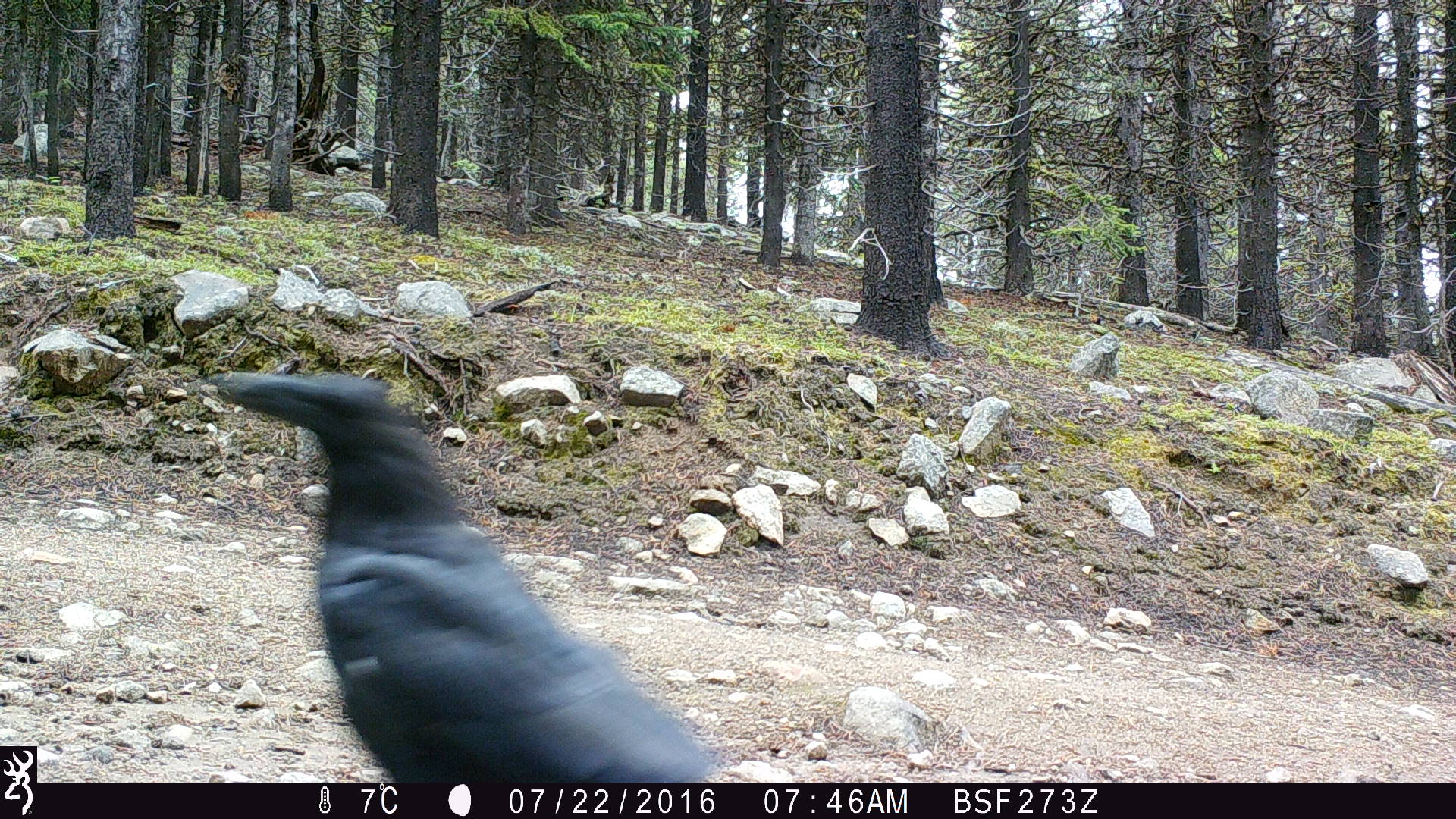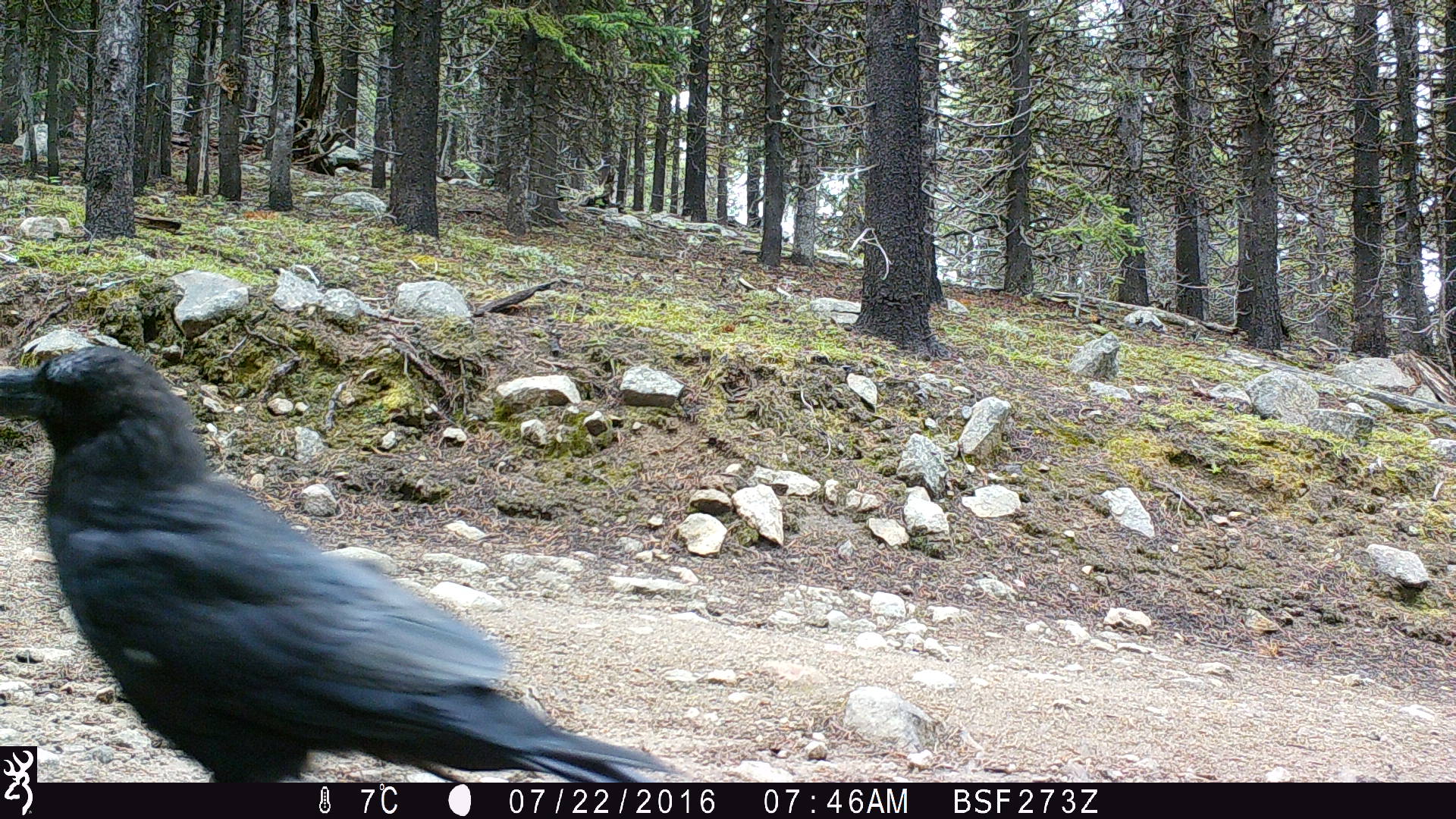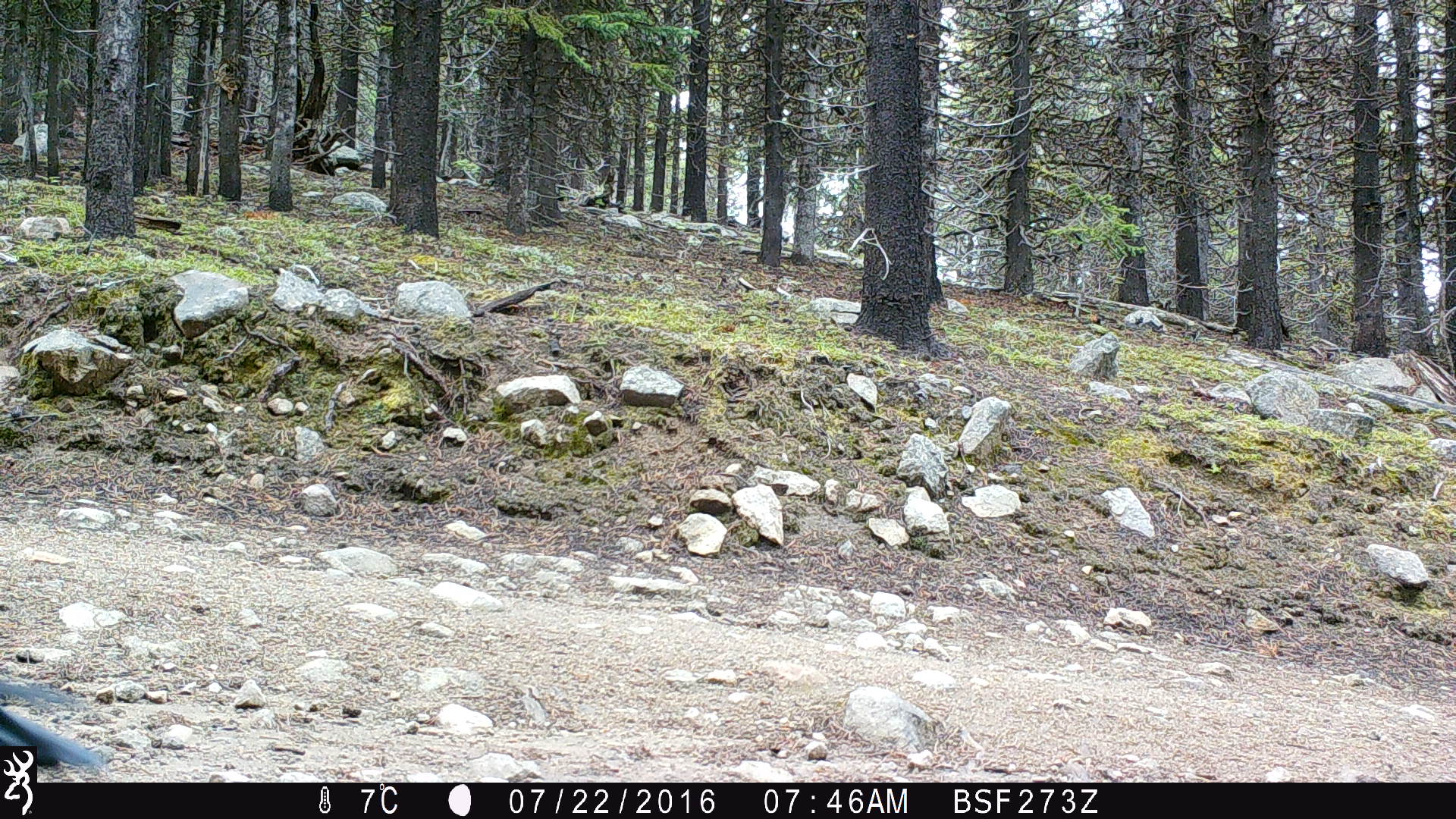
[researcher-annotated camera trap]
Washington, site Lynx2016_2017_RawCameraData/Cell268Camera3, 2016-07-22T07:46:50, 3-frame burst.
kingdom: Animalia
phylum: Chordata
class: Aves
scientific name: Aves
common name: birds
Aves (birds). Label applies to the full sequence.